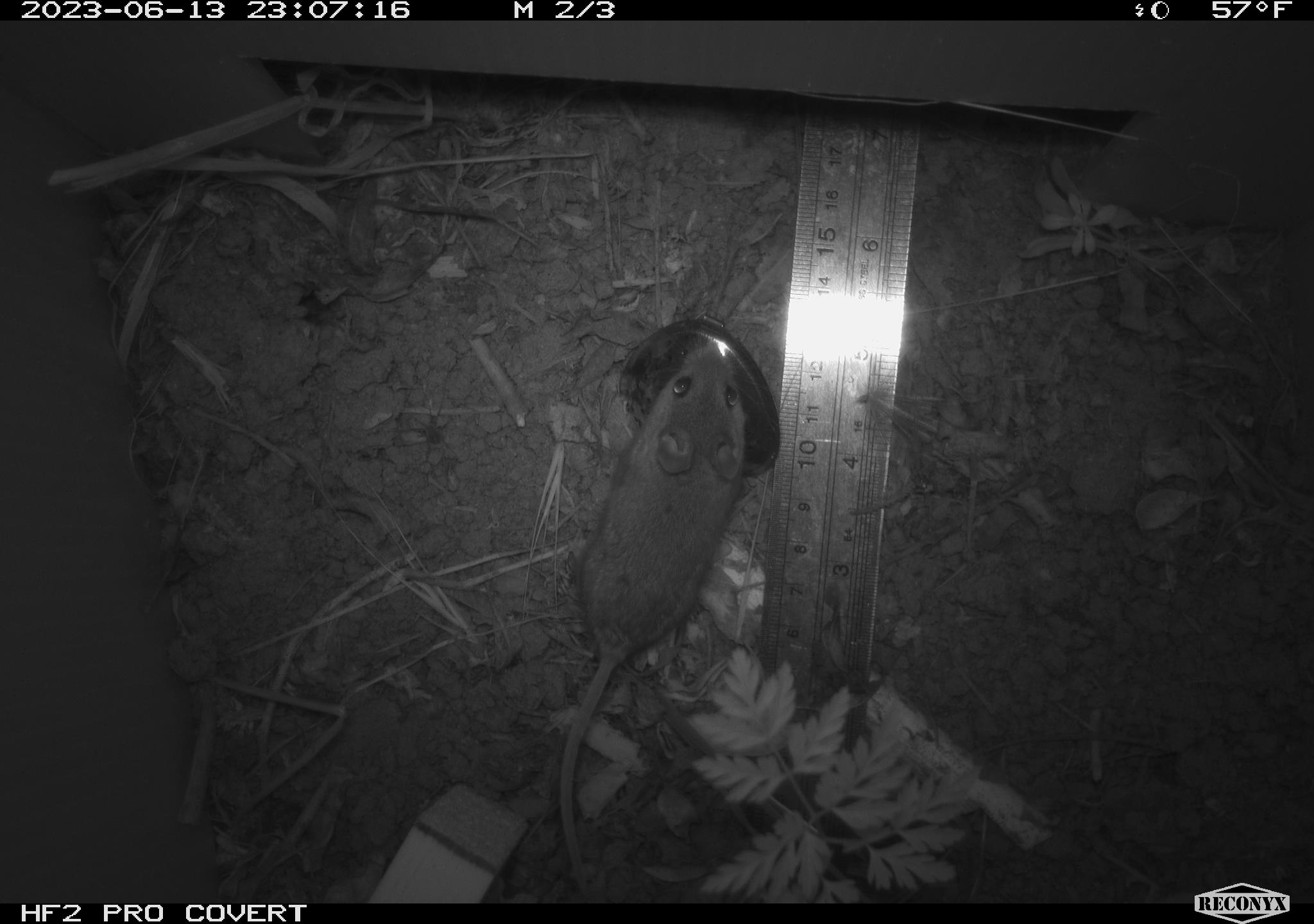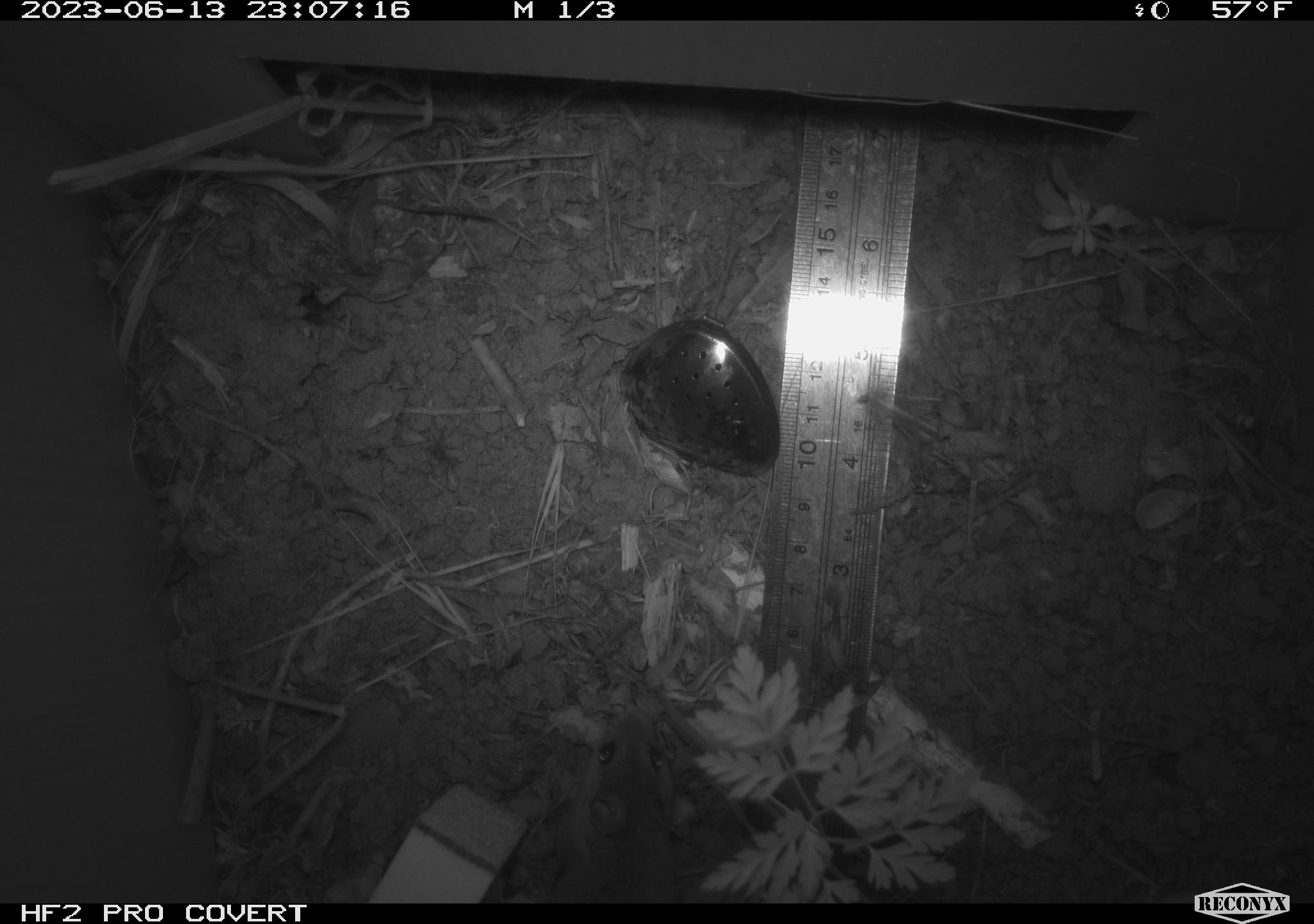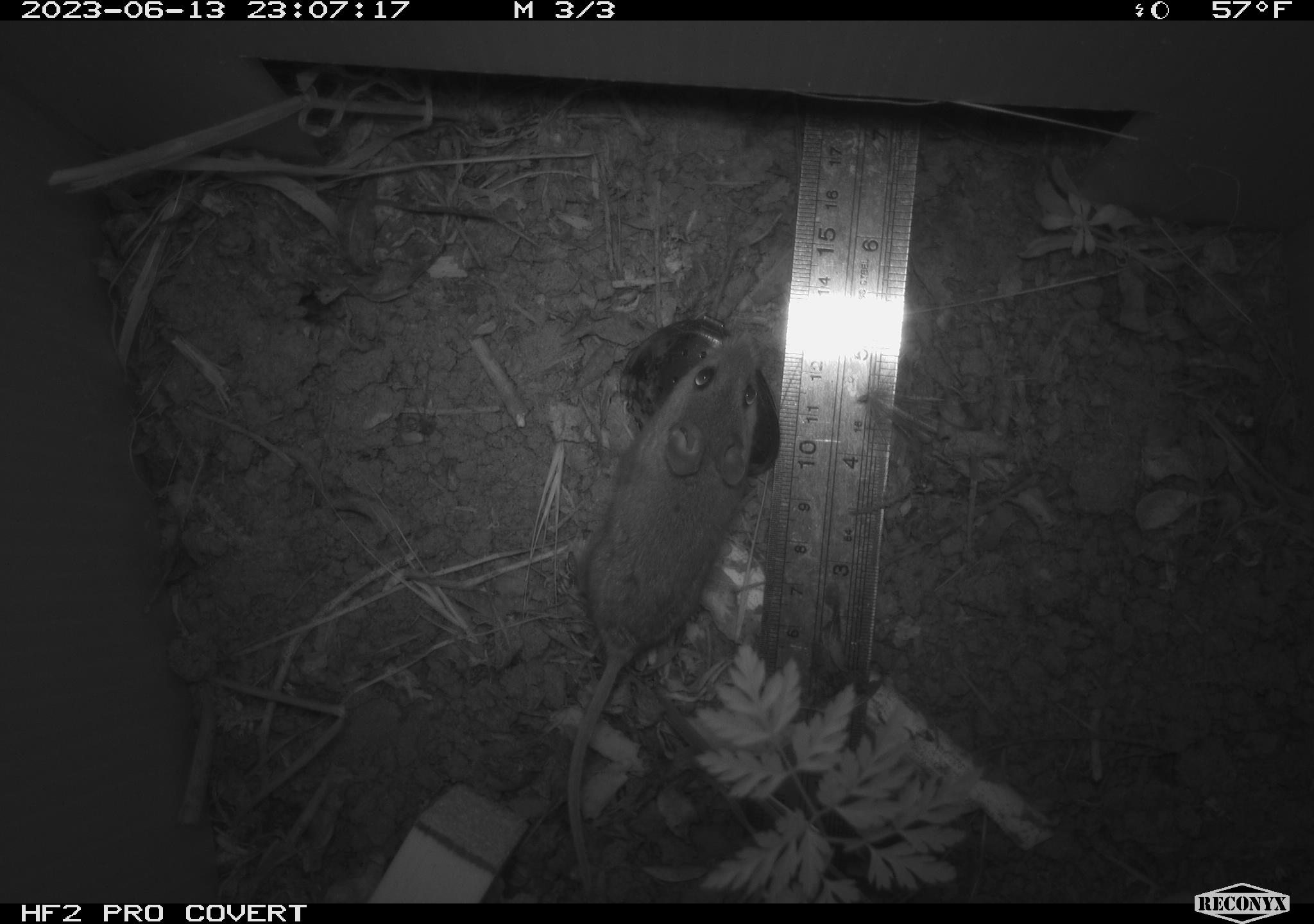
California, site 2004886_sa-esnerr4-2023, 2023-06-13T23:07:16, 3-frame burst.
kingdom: Animalia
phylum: Chordata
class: Mammalia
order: Rodentia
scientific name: Rodentia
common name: mouse species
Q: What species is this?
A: Mouse species (Rodentia).